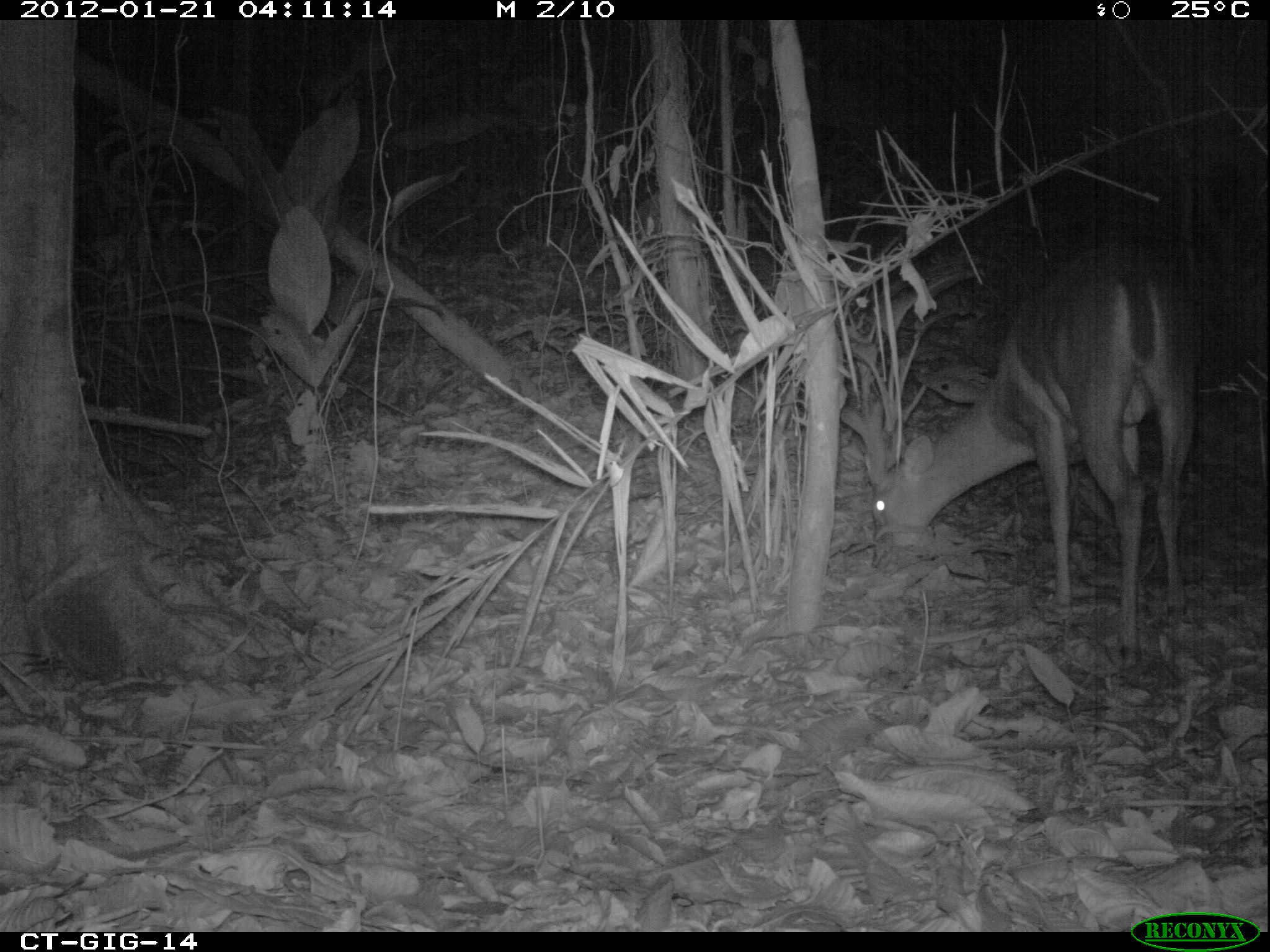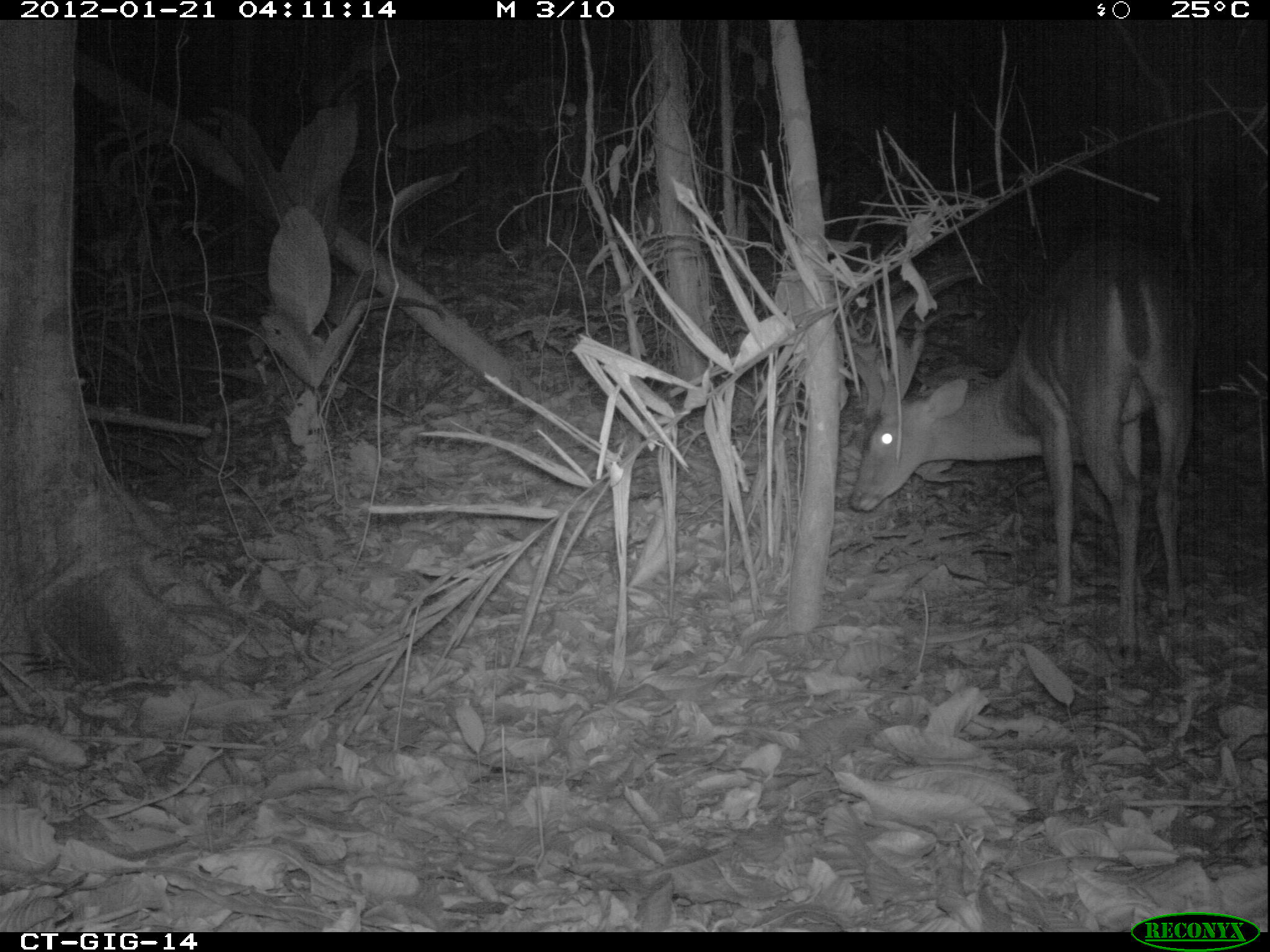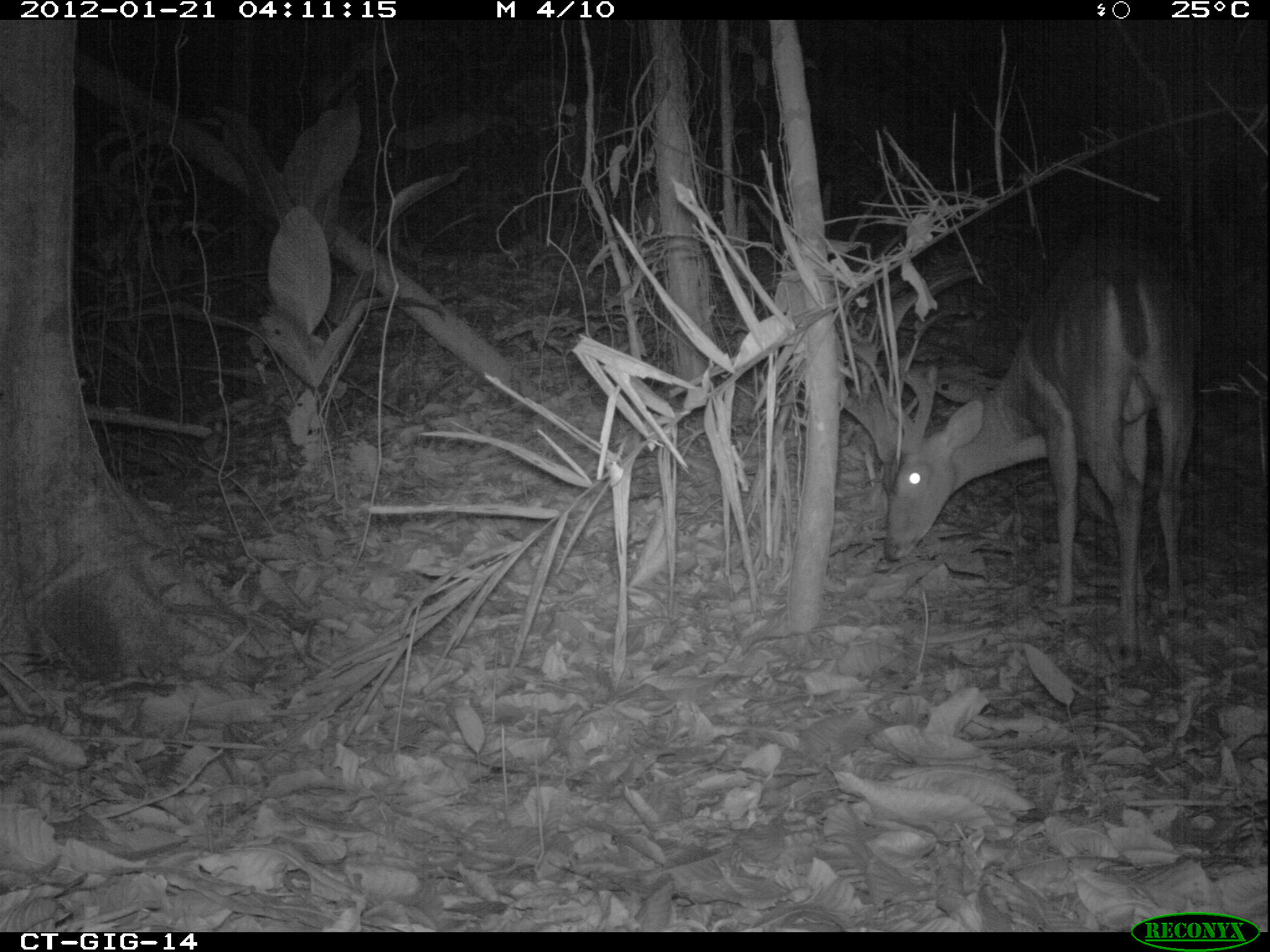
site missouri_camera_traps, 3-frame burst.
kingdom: Animalia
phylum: Chordata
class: Mammalia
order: Artiodactyla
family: Cervidae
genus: Odocoileus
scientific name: Odocoileus virginianus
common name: white-tailed deer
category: white tailed deer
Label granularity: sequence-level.